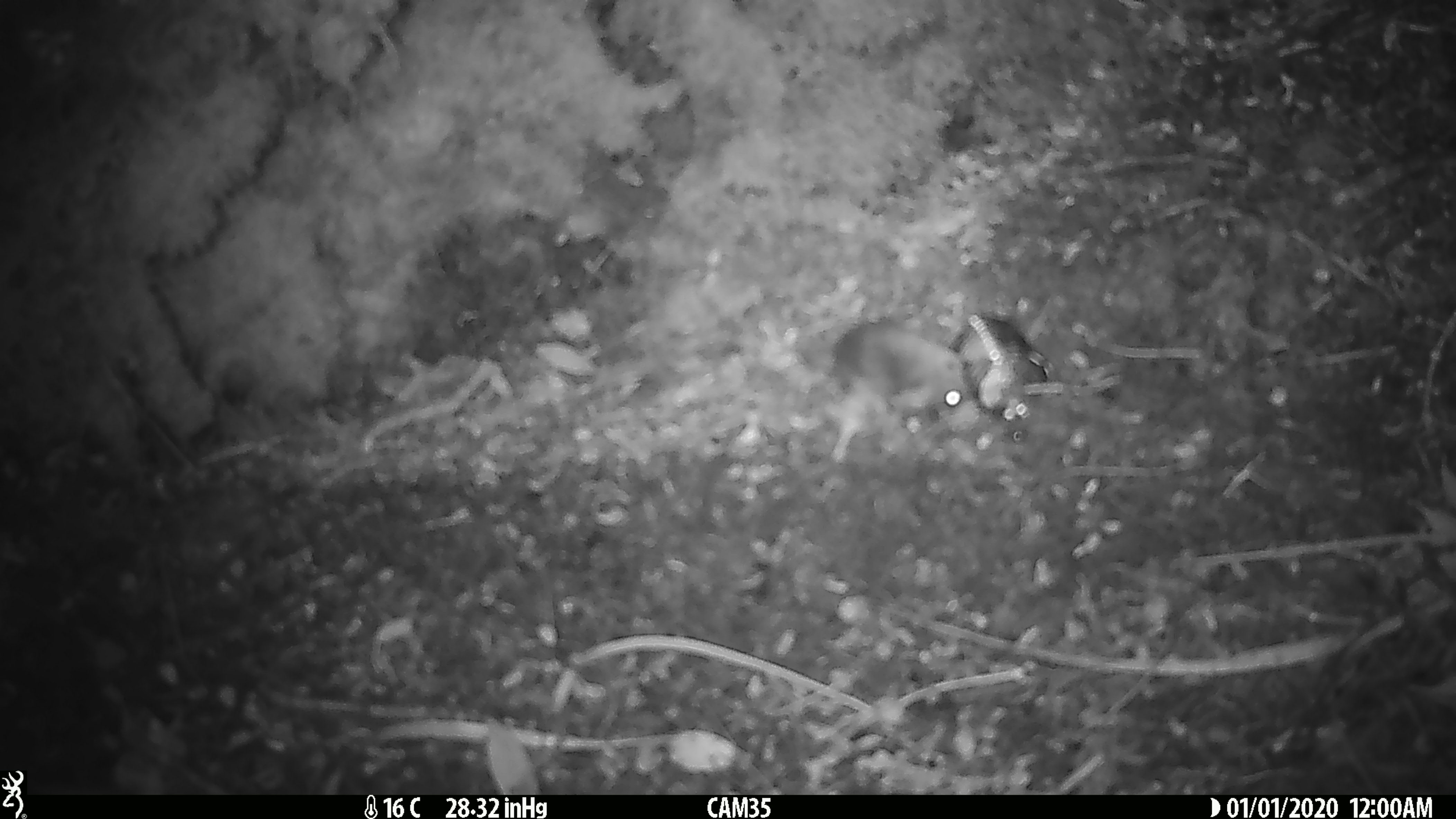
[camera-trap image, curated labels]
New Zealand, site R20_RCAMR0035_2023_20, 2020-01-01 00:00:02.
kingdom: Animalia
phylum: Chordata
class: Mammalia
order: Rodentia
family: Muridae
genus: Mus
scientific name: Mus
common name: mouse